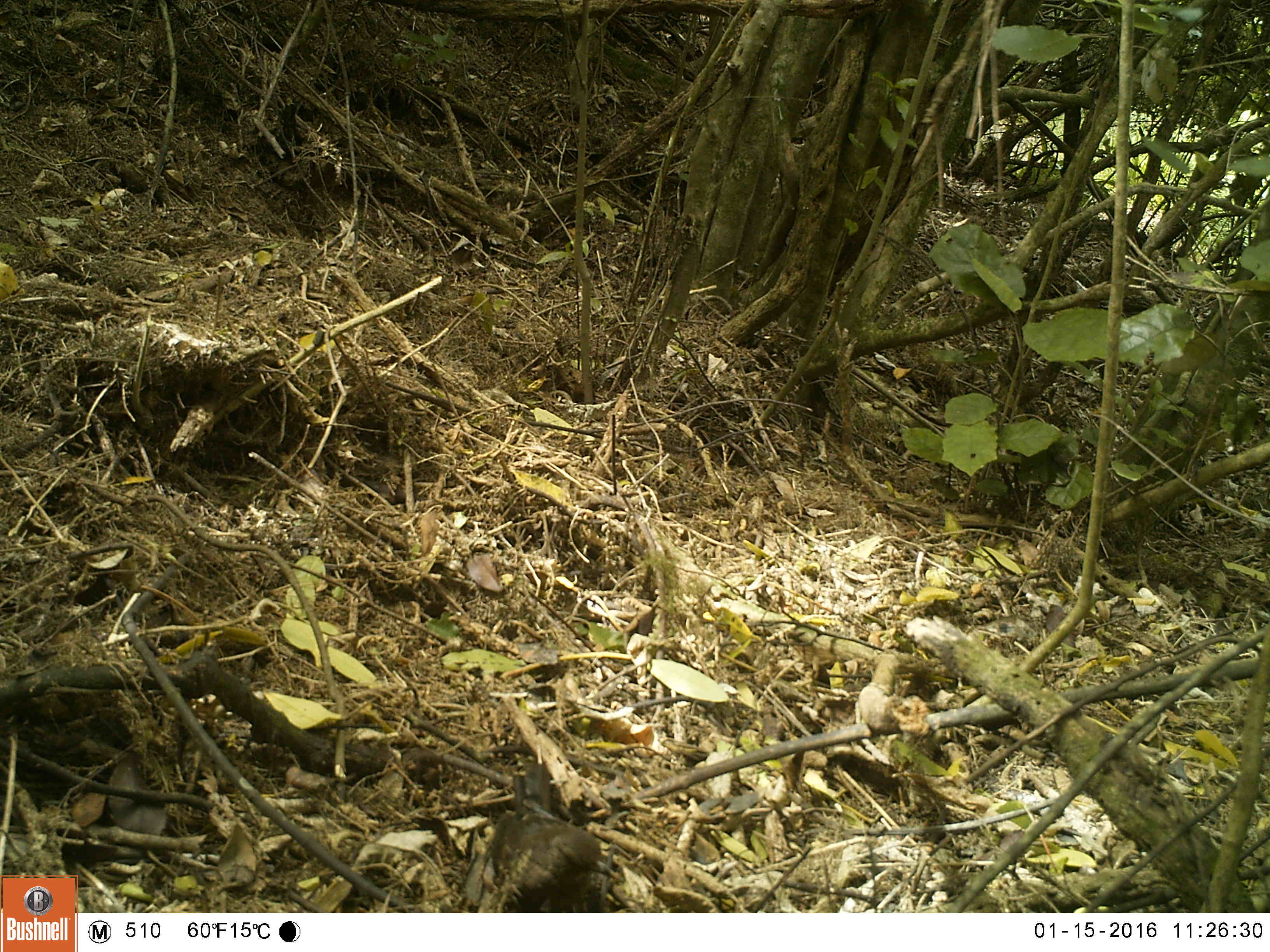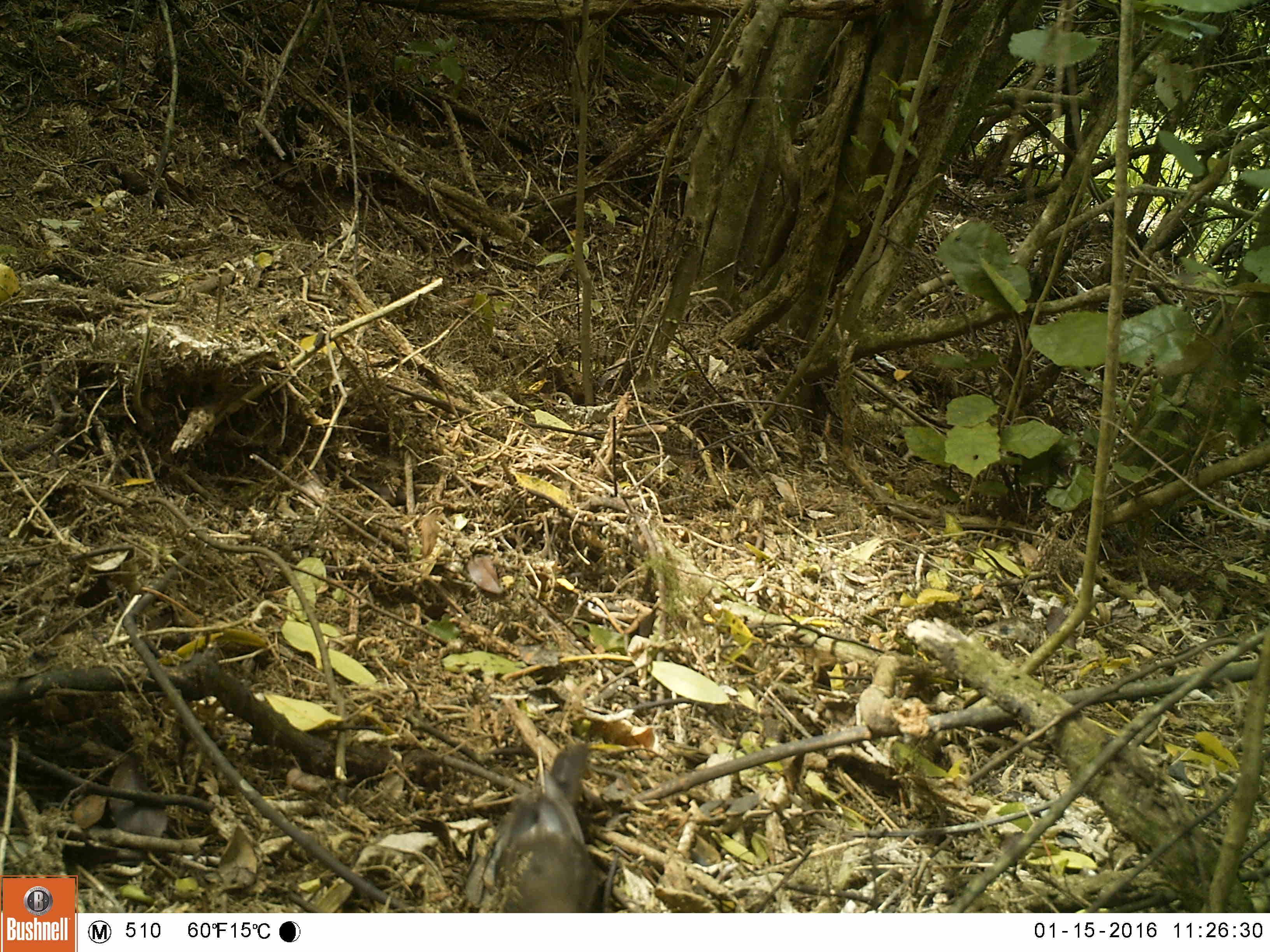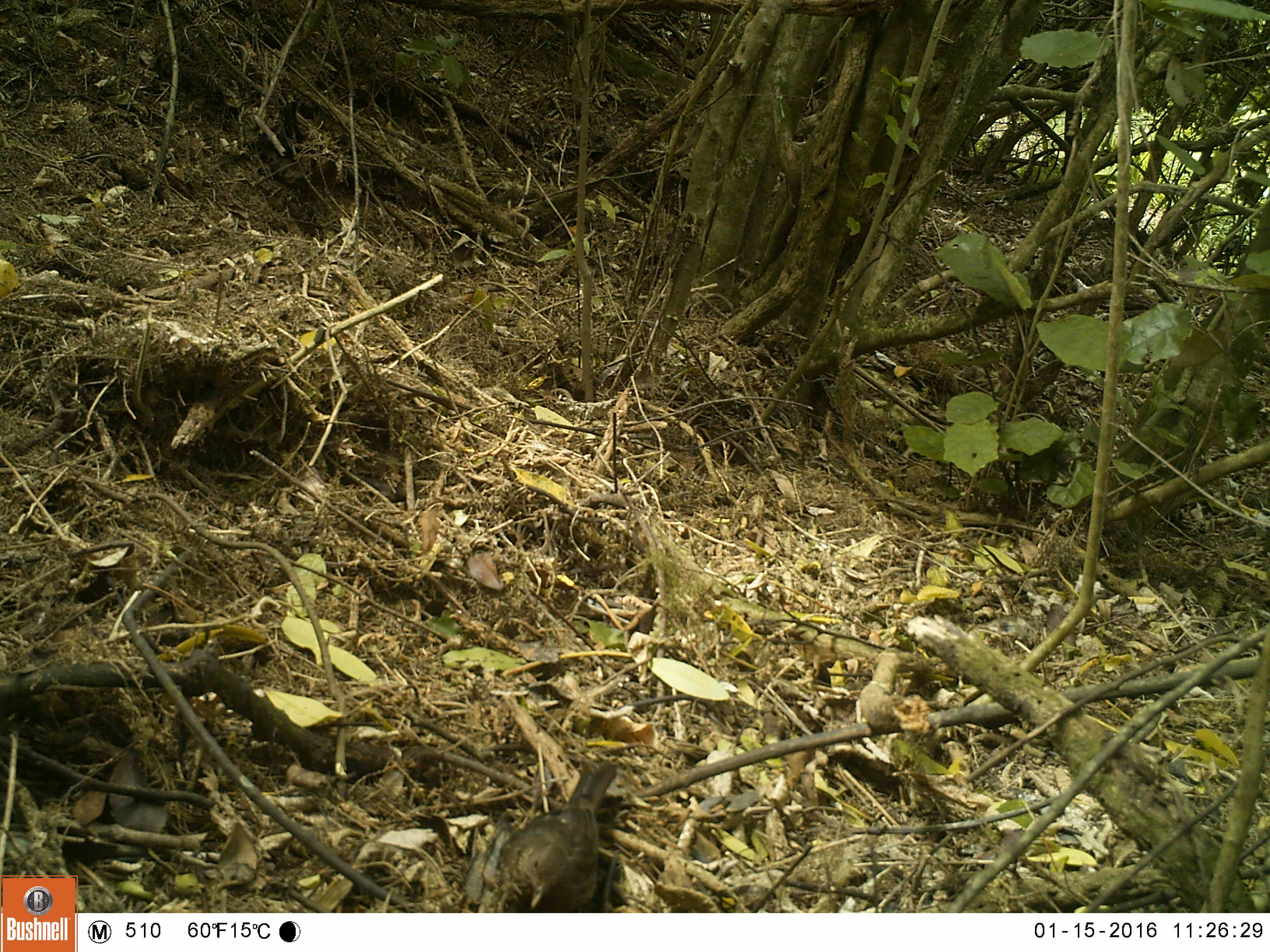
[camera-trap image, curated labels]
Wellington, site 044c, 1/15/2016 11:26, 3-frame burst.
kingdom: Animalia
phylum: Chordata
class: Aves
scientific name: Aves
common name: bird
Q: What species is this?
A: Bird (Aves).